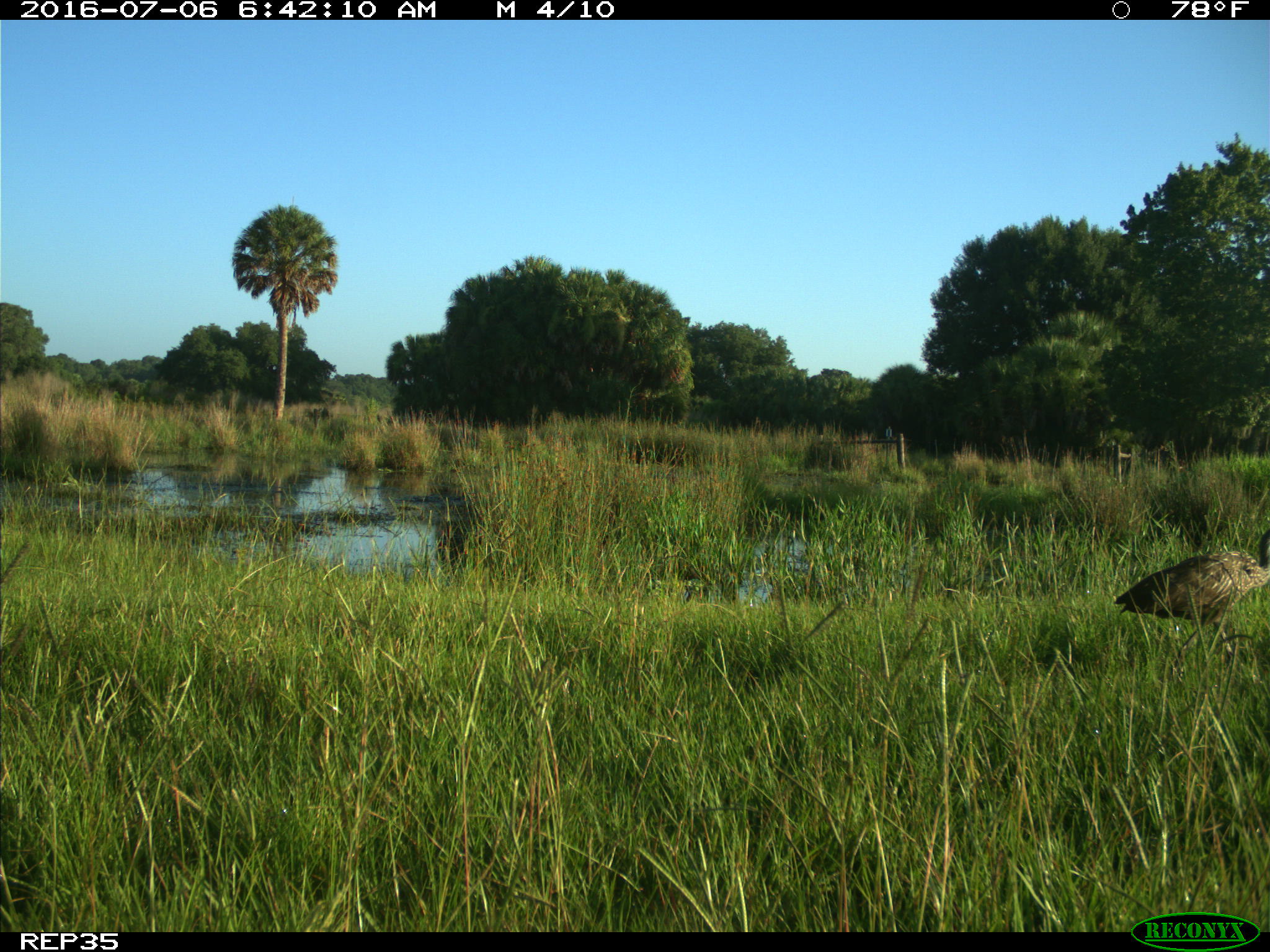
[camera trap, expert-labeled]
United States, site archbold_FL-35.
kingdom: Animalia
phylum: Chordata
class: Aves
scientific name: Aves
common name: birds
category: unidentified bird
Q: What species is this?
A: Unidentified bird (birds) (Aves).